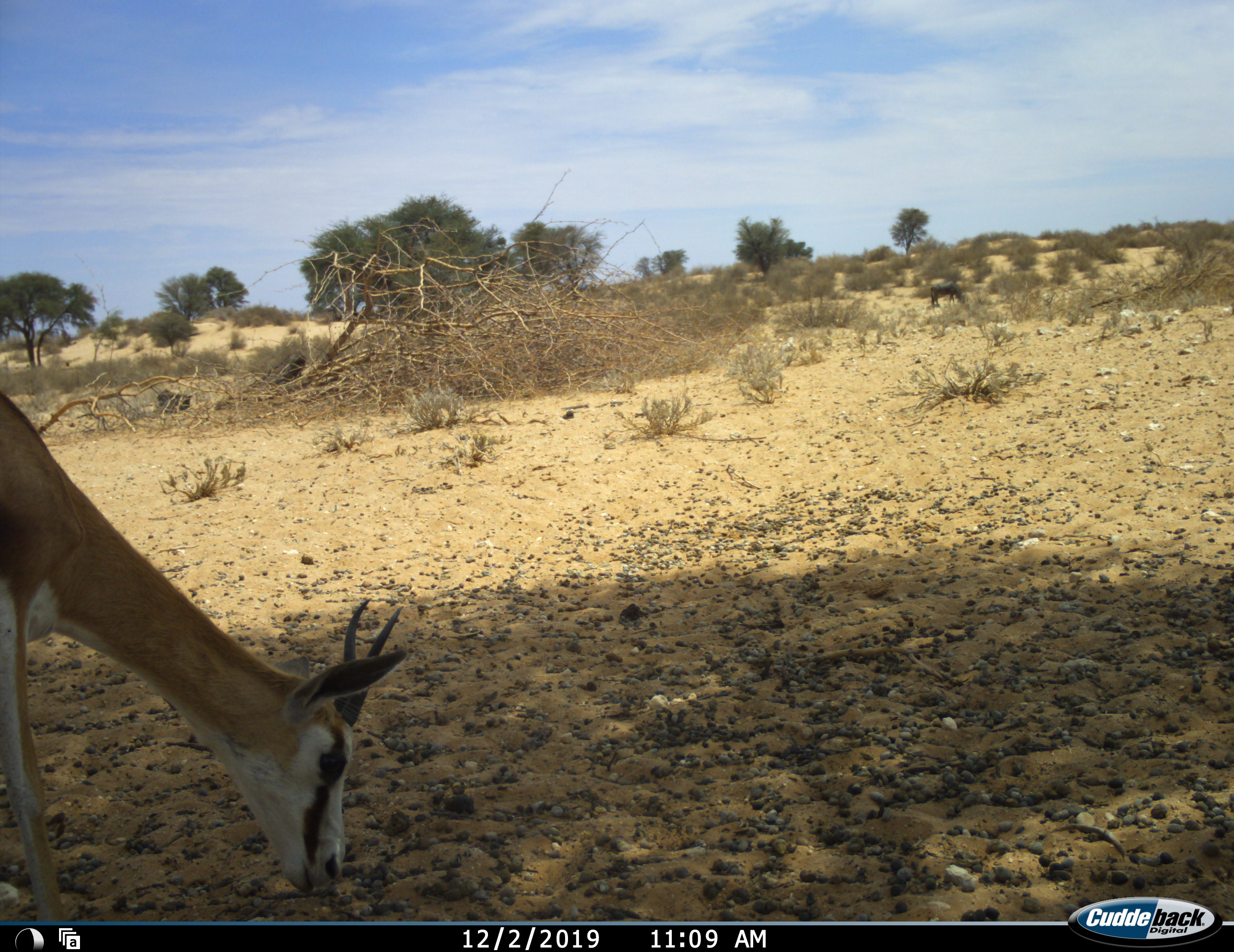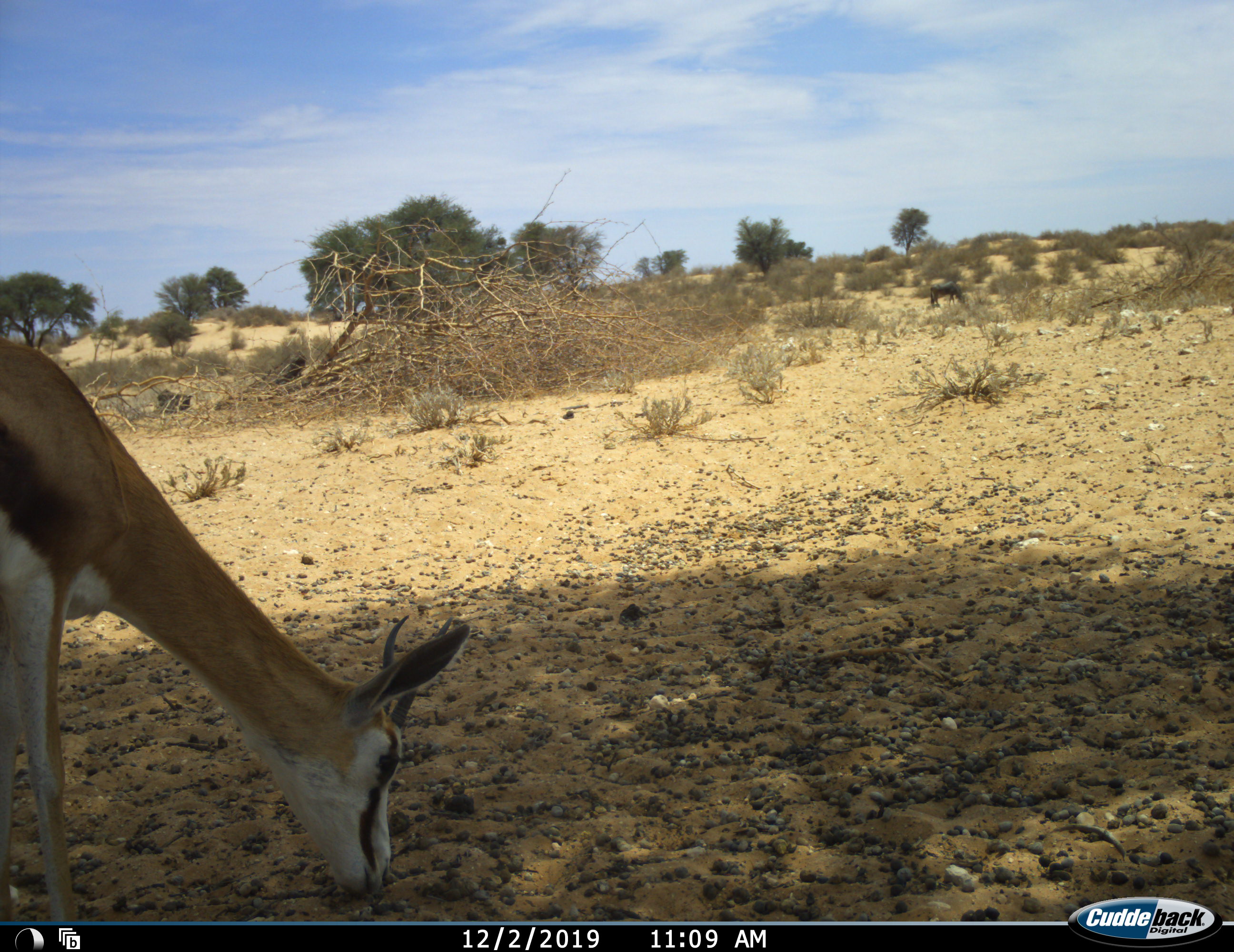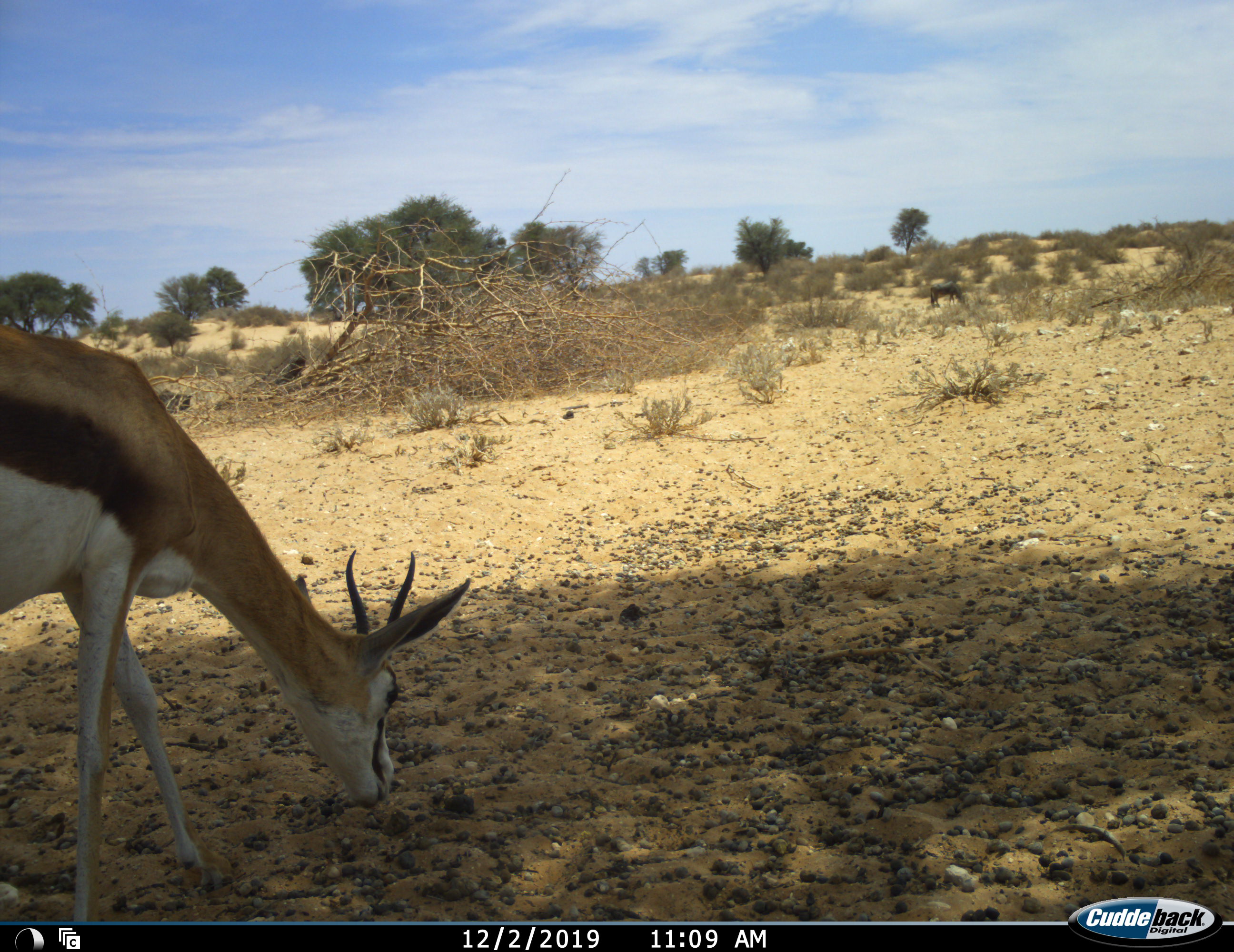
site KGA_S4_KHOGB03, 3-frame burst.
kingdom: Animalia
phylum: Chordata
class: Mammalia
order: Artiodactyla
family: Bovidae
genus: Antidorcas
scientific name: Antidorcas marsupialis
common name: springbok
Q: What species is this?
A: Springbok (Antidorcas marsupialis).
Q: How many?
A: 1.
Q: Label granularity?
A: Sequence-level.